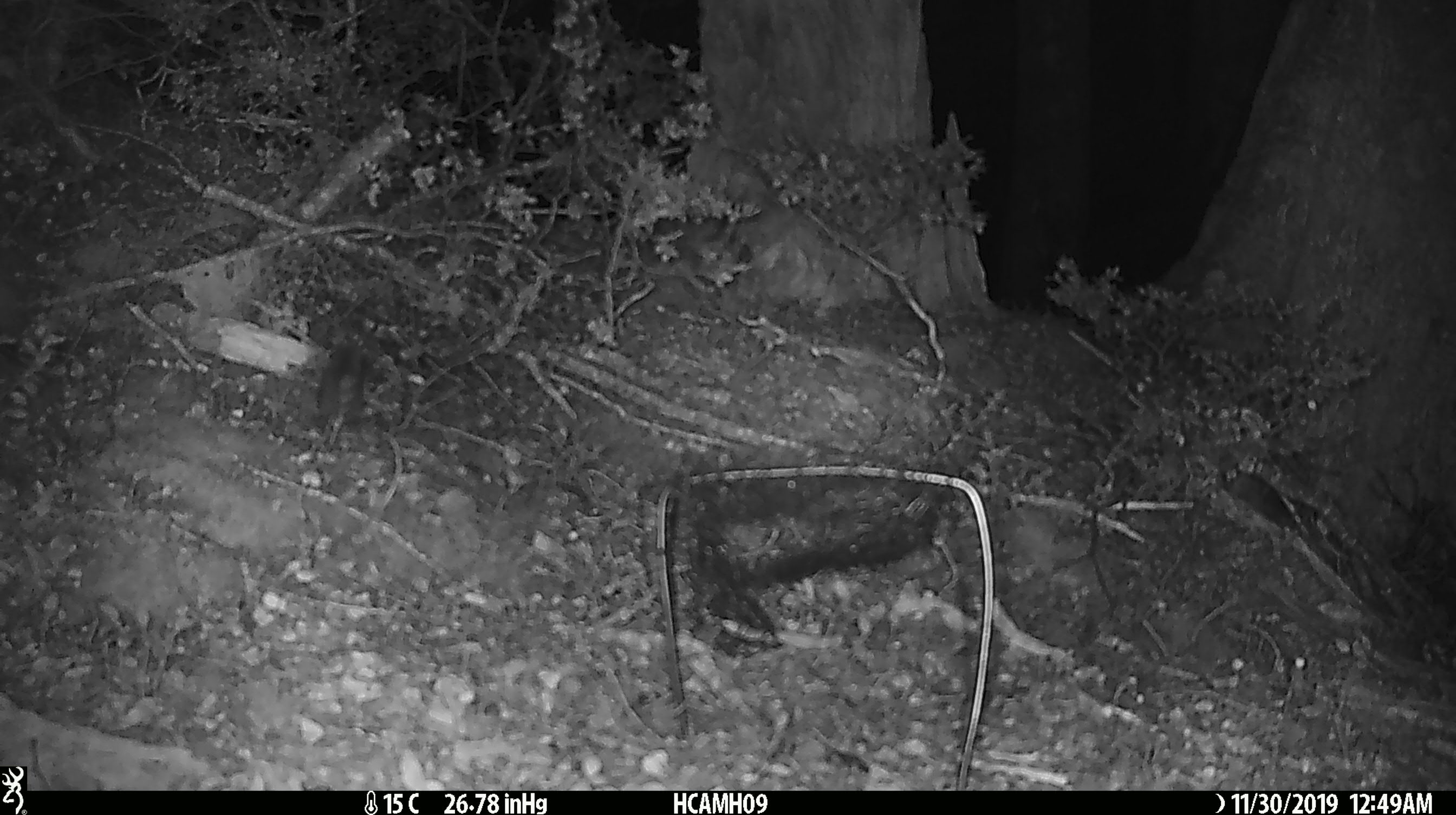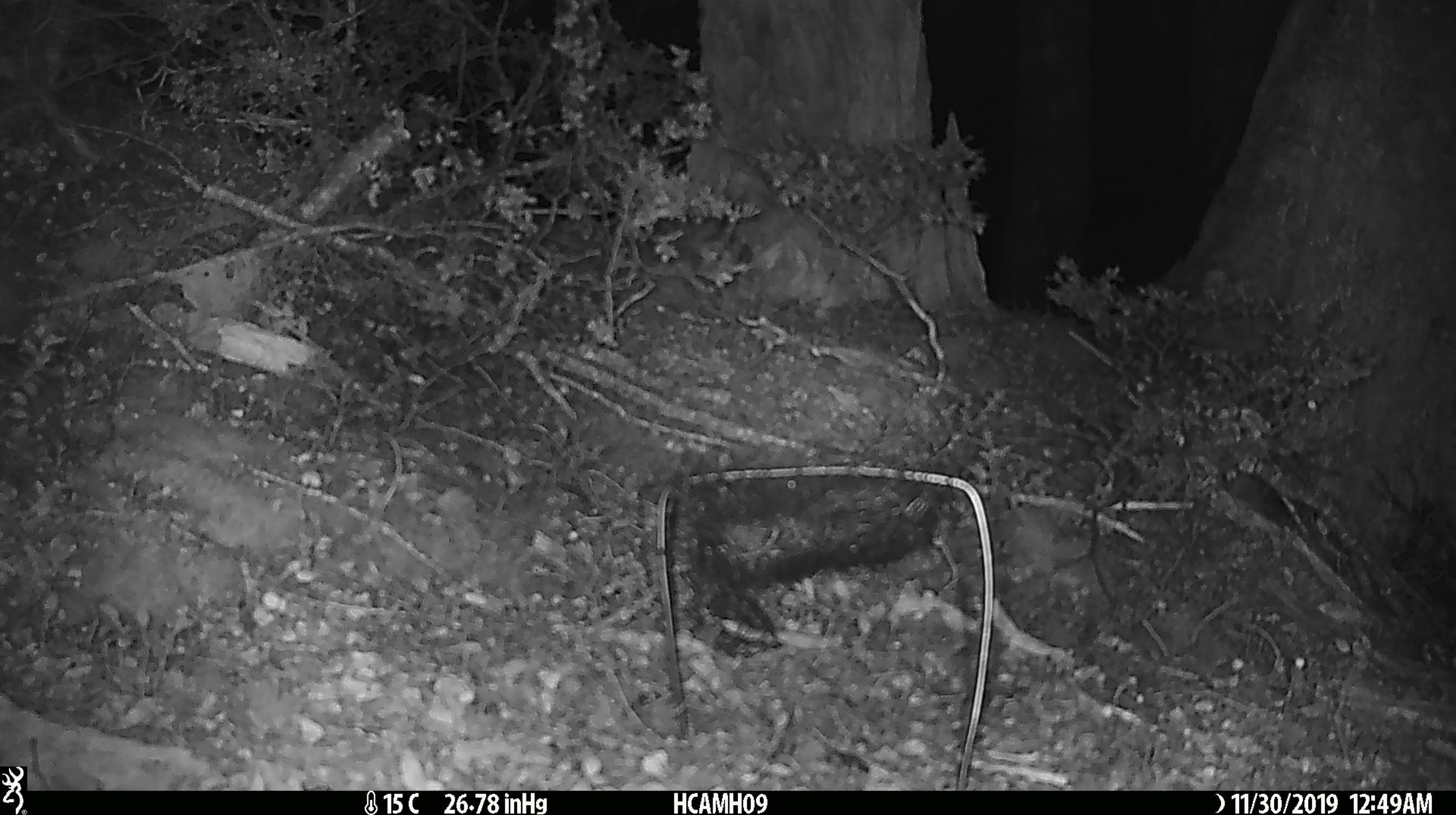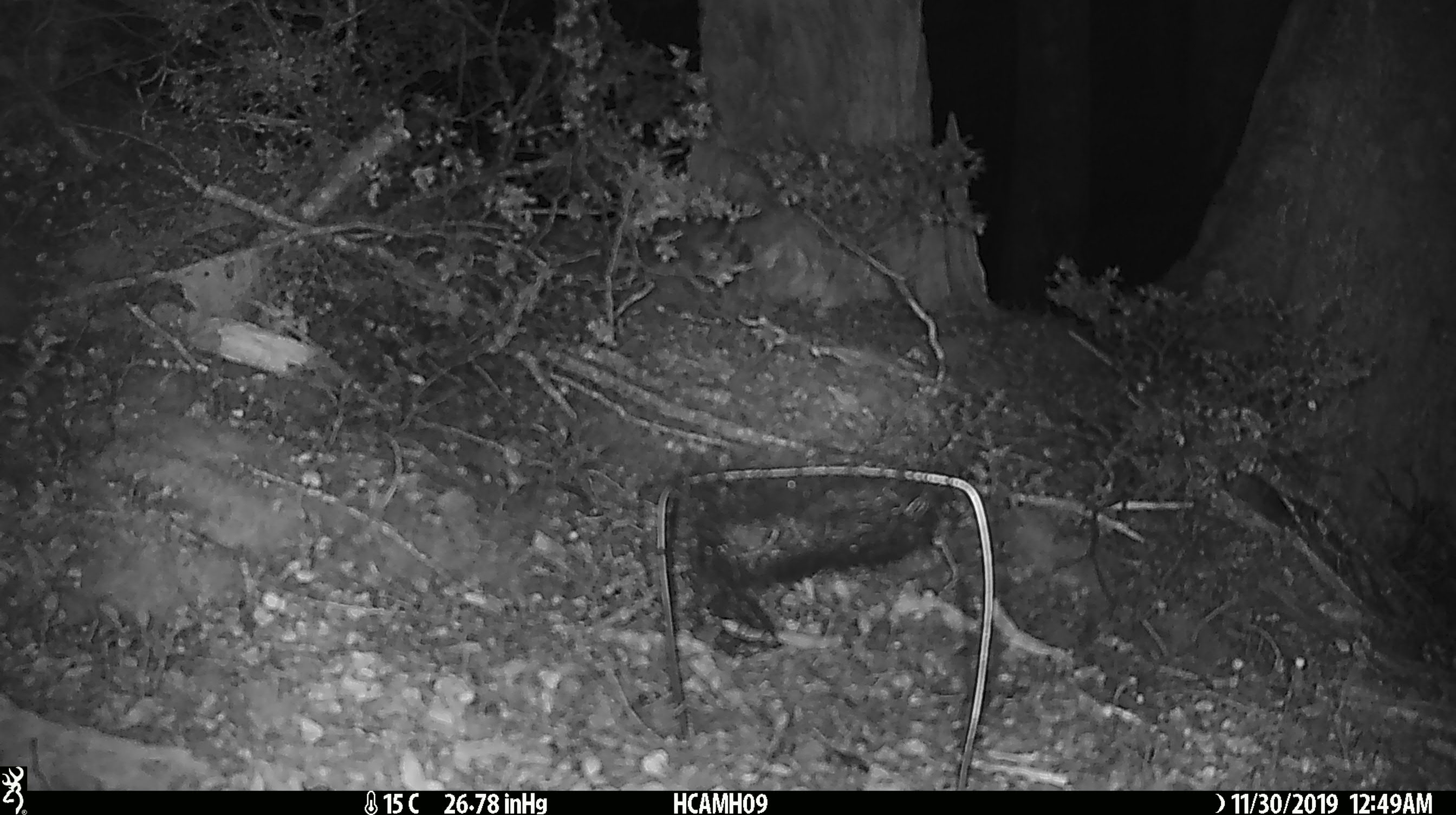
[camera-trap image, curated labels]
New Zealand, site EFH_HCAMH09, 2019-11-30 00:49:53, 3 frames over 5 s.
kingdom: Animalia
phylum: Chordata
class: Mammalia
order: Rodentia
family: Muridae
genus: Mus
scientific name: Mus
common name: mouse